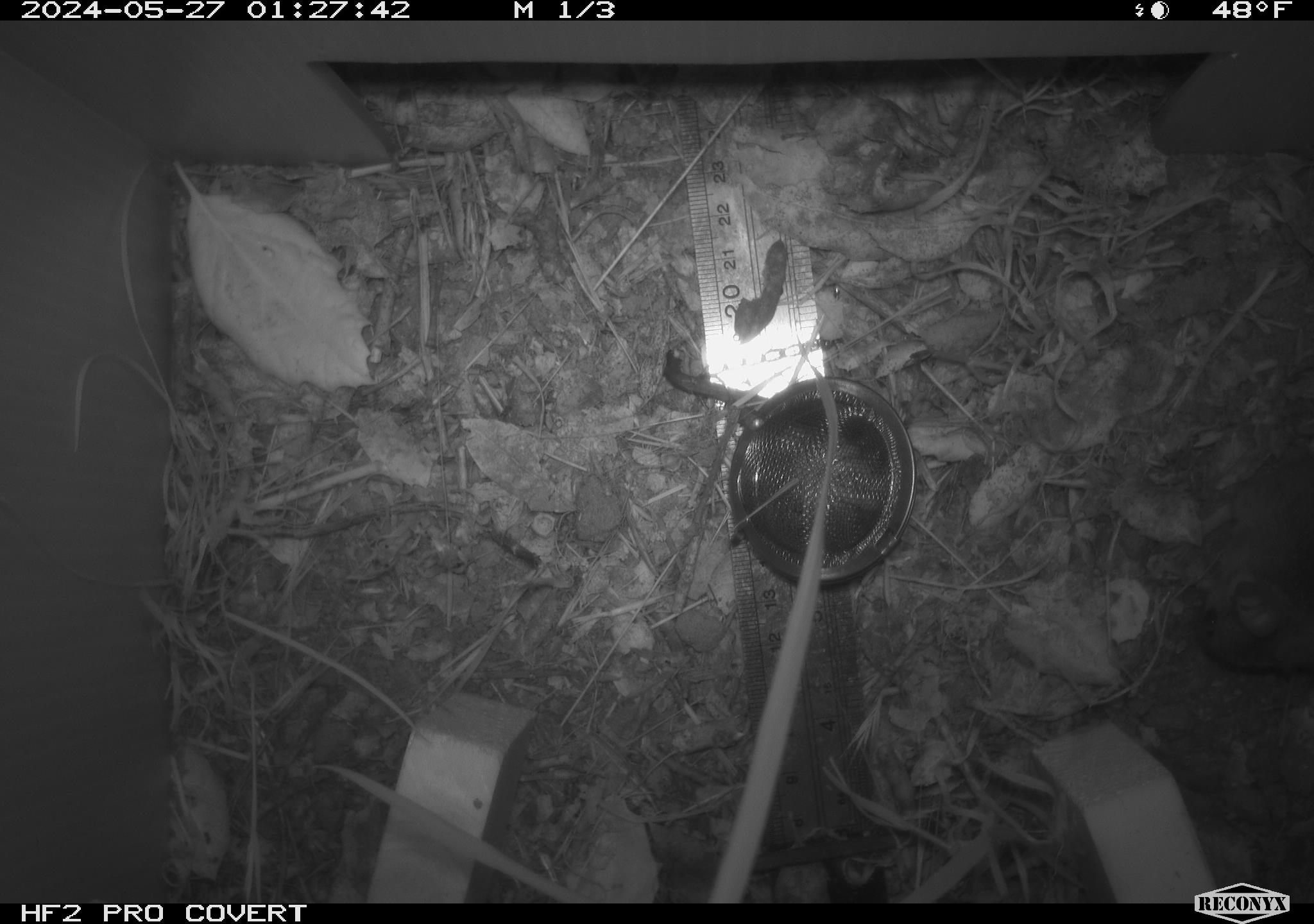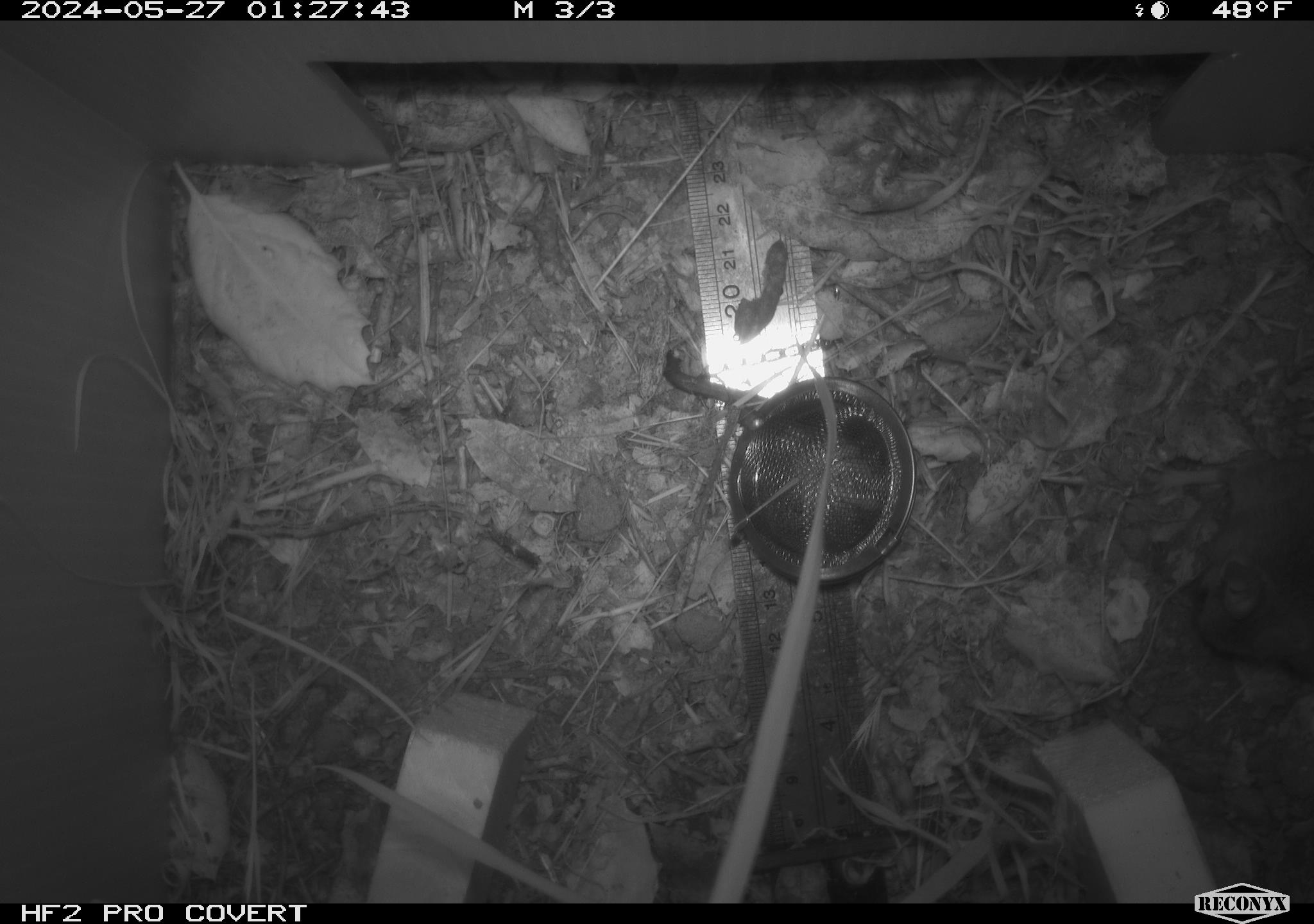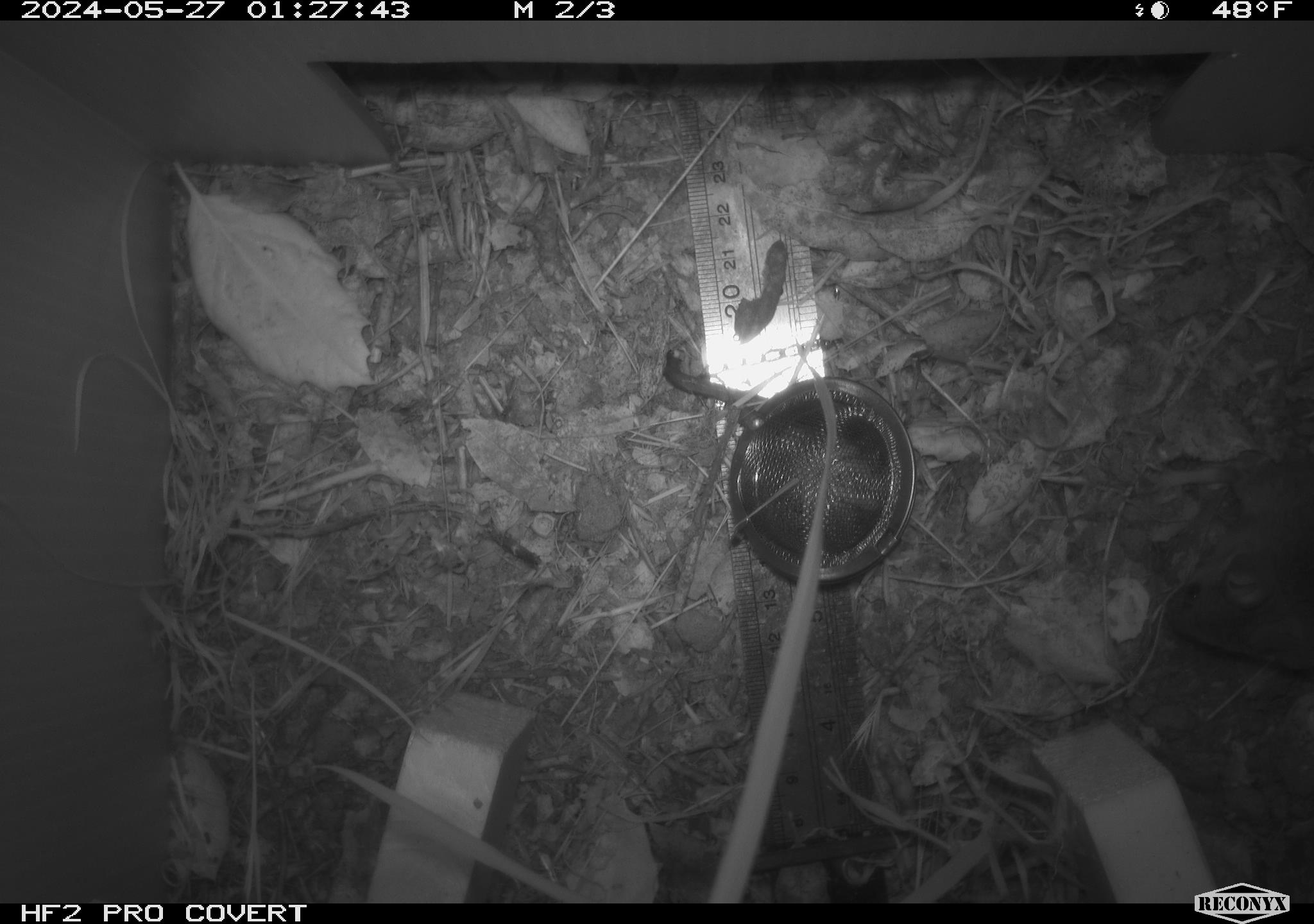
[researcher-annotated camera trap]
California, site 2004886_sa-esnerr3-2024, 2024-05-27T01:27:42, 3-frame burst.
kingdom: Animalia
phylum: Chordata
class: Mammalia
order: Rodentia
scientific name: Rodentia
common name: rodent